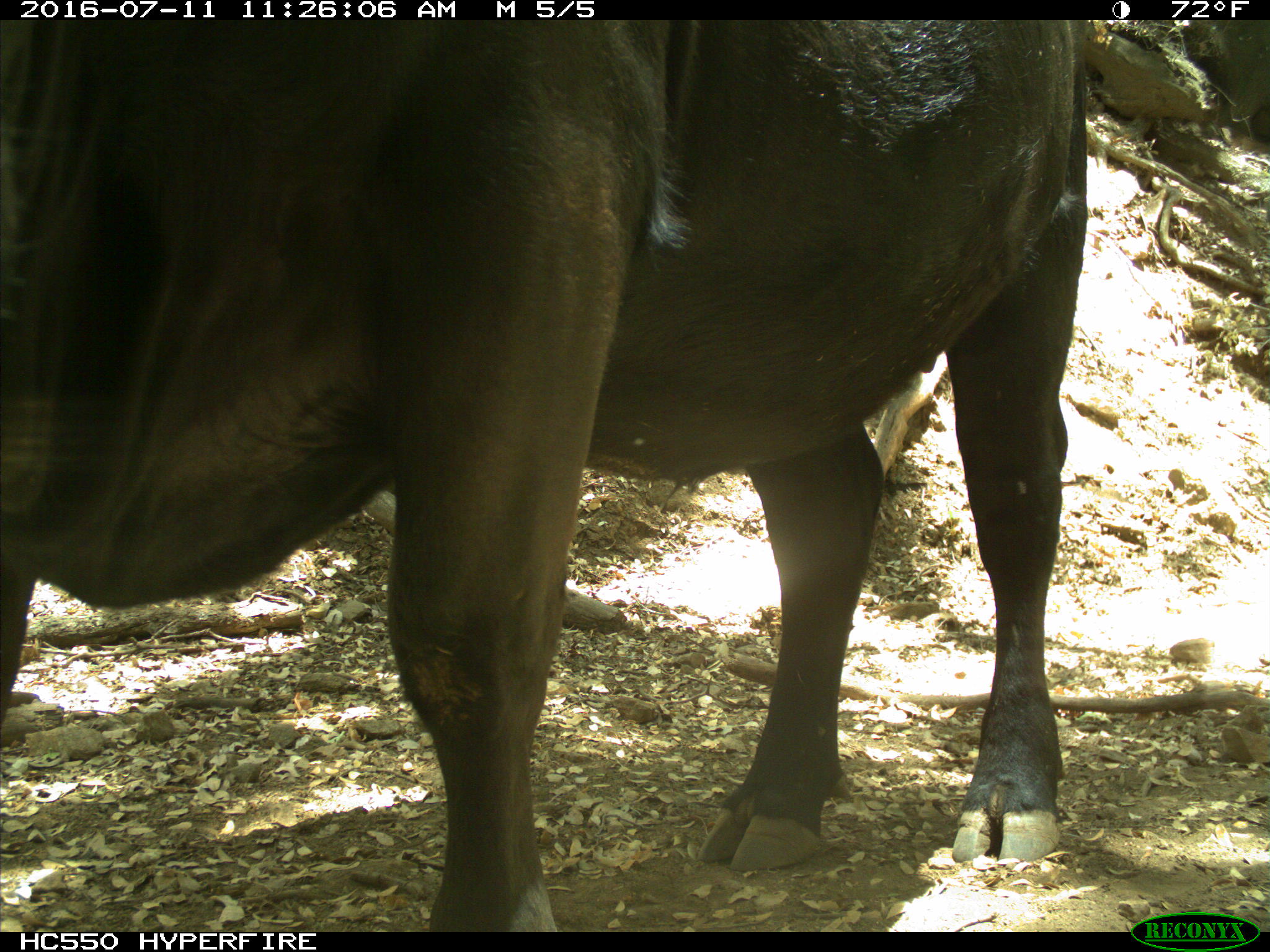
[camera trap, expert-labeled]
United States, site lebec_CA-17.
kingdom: Animalia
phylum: Chordata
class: Mammalia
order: Artiodactyla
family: Bovidae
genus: Bos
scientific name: Bos taurus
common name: domestic cow